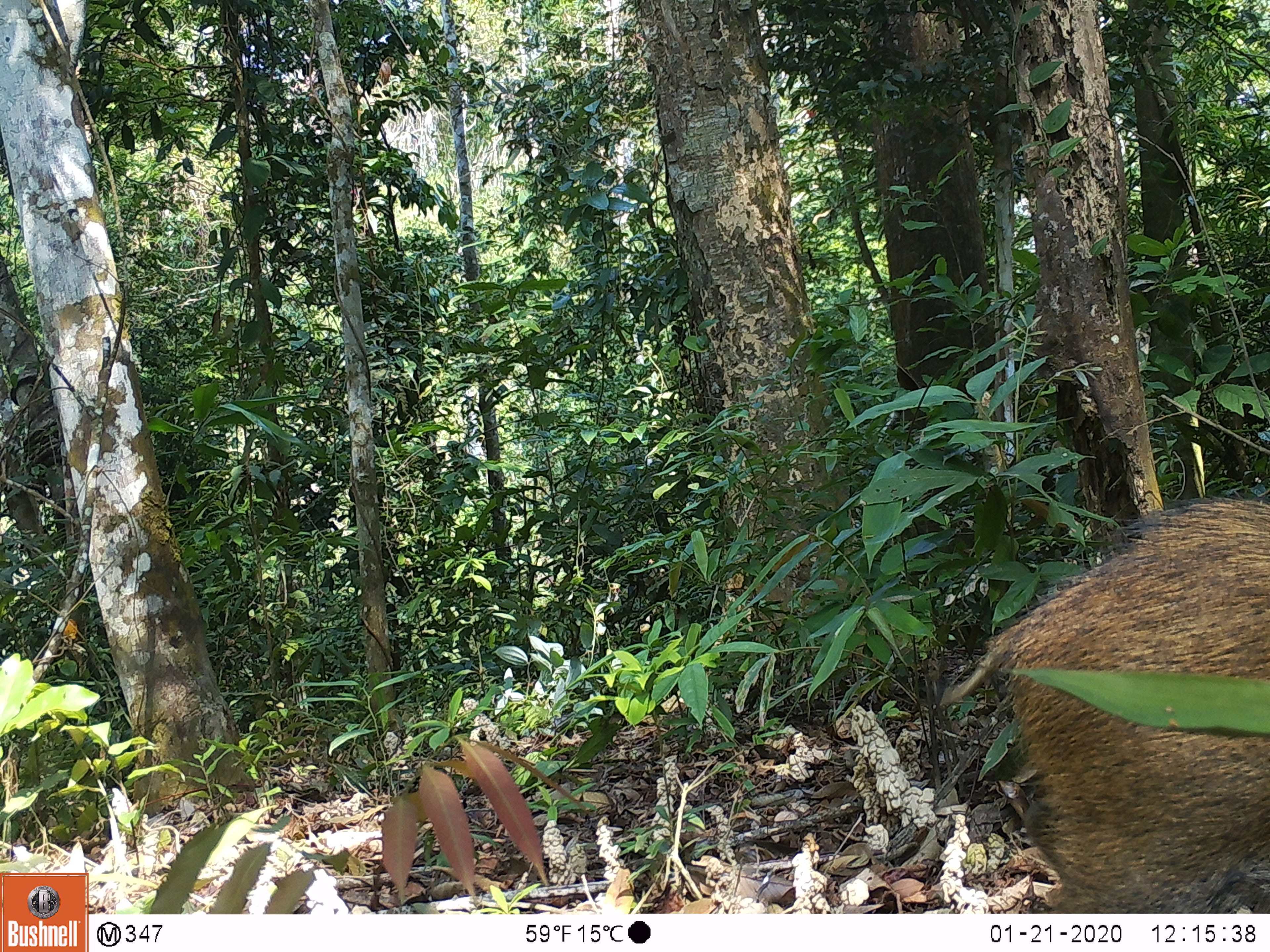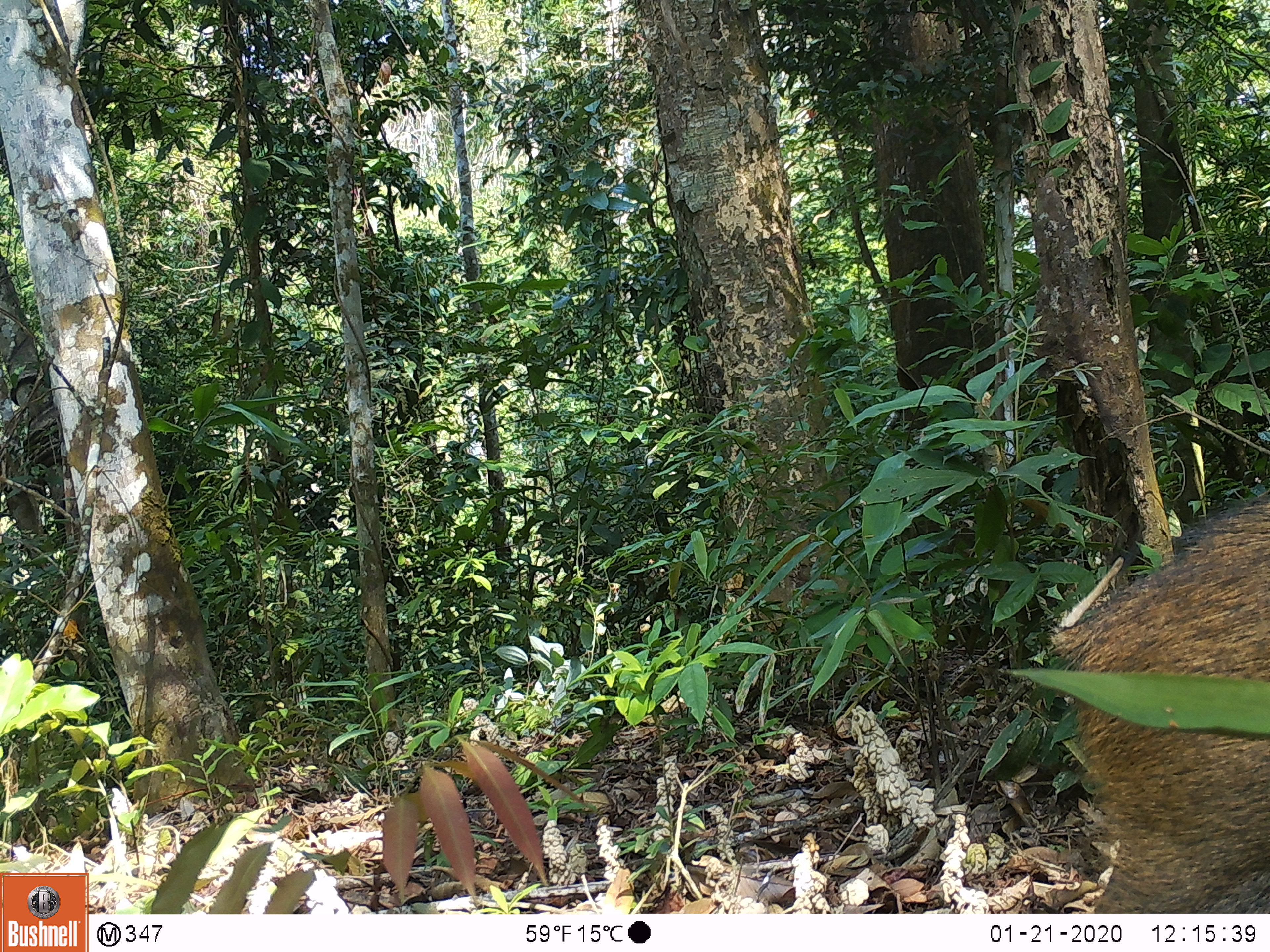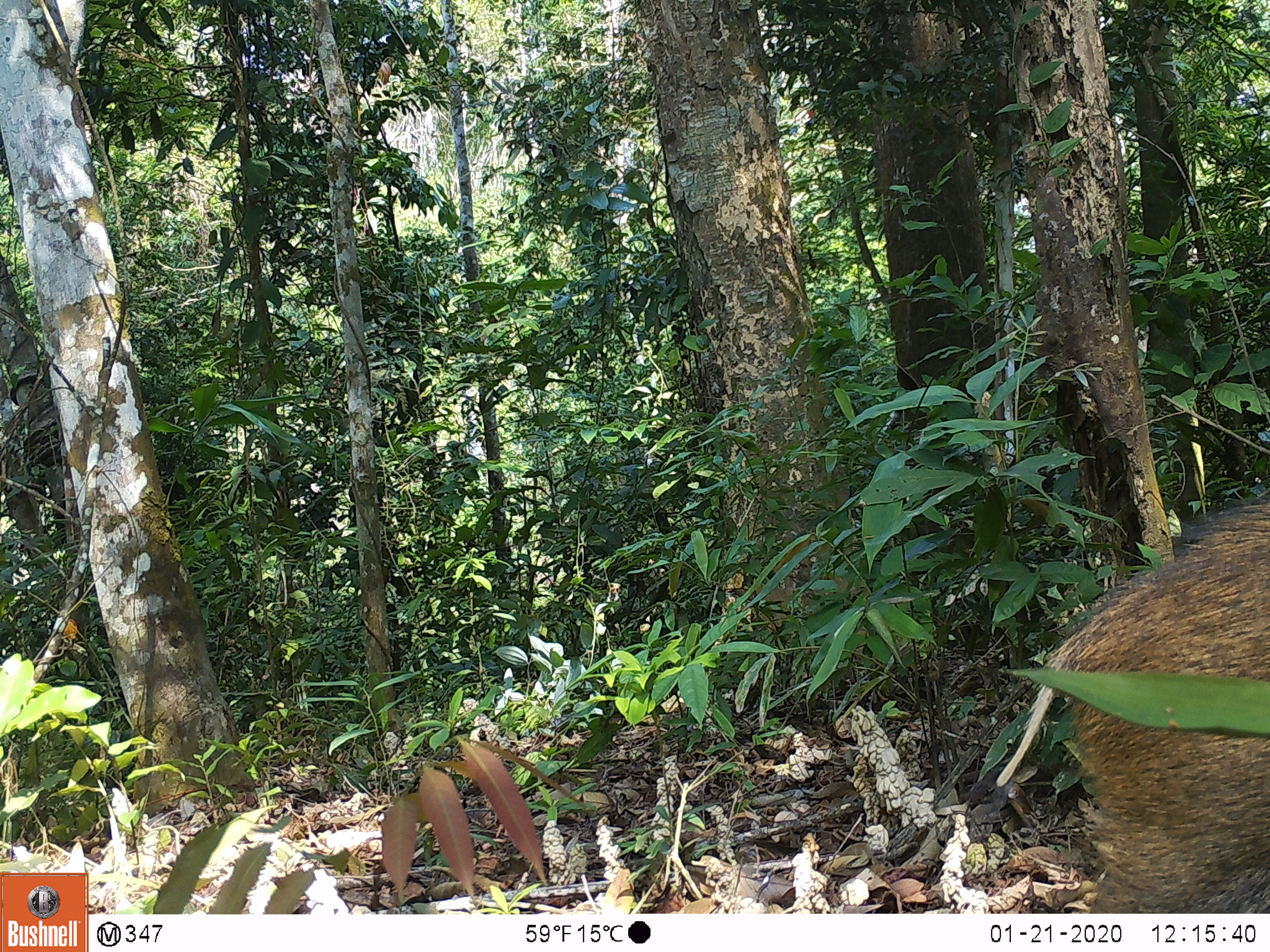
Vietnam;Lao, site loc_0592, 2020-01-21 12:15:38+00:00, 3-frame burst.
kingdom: Animalia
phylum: Chordata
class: Mammalia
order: Artiodactyla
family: Suidae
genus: Sus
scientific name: Sus scrofa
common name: eurasian wild pig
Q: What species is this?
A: Eurasian wild pig (Sus scrofa).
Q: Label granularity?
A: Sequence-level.